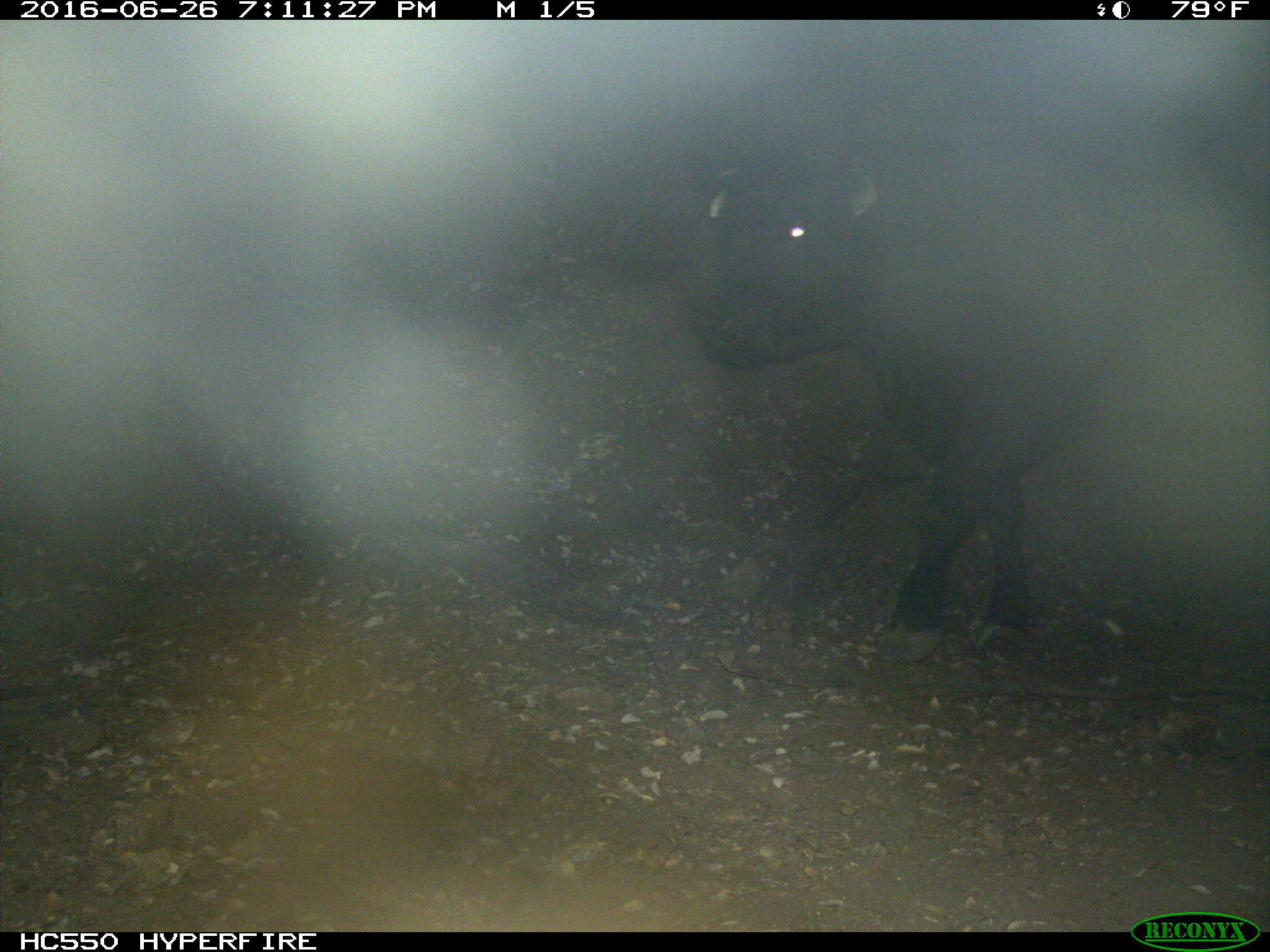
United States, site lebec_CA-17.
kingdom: Animalia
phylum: Chordata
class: Mammalia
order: Artiodactyla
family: Bovidae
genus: Bos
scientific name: Bos taurus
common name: domestic cow